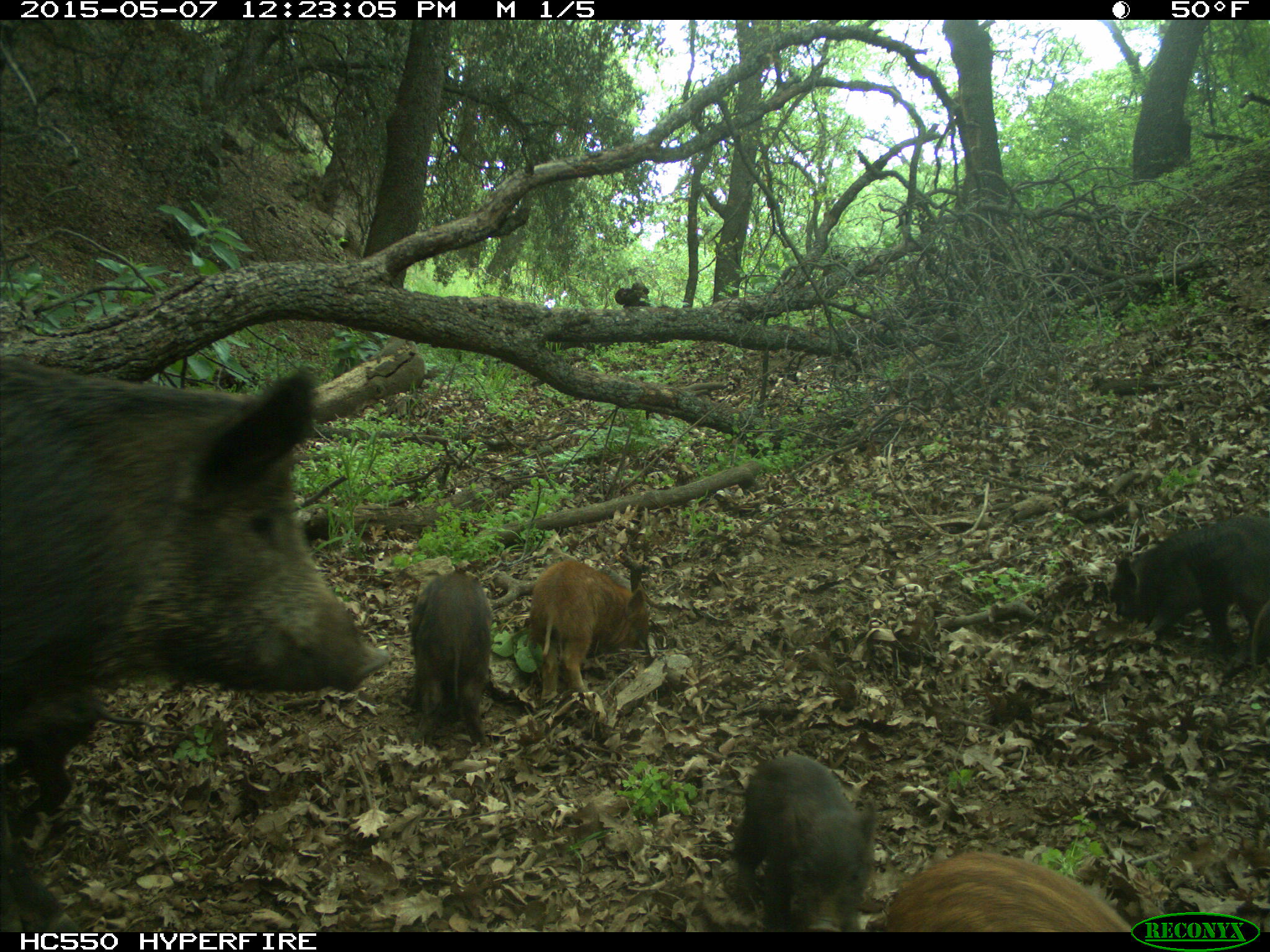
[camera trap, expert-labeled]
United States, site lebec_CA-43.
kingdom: Animalia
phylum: Chordata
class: Mammalia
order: Artiodactyla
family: Suidae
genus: Sus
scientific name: Sus scrofa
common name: wild boar